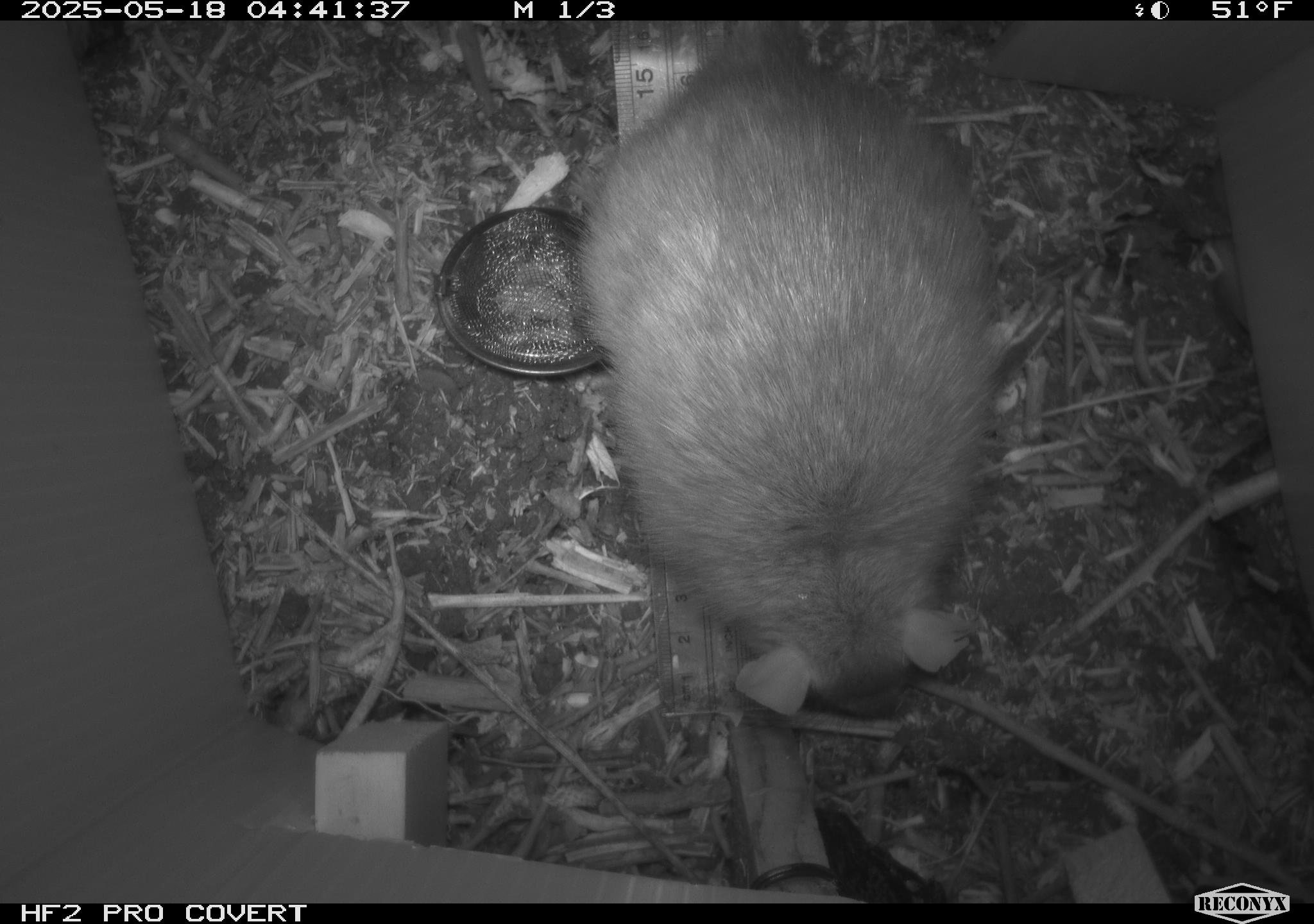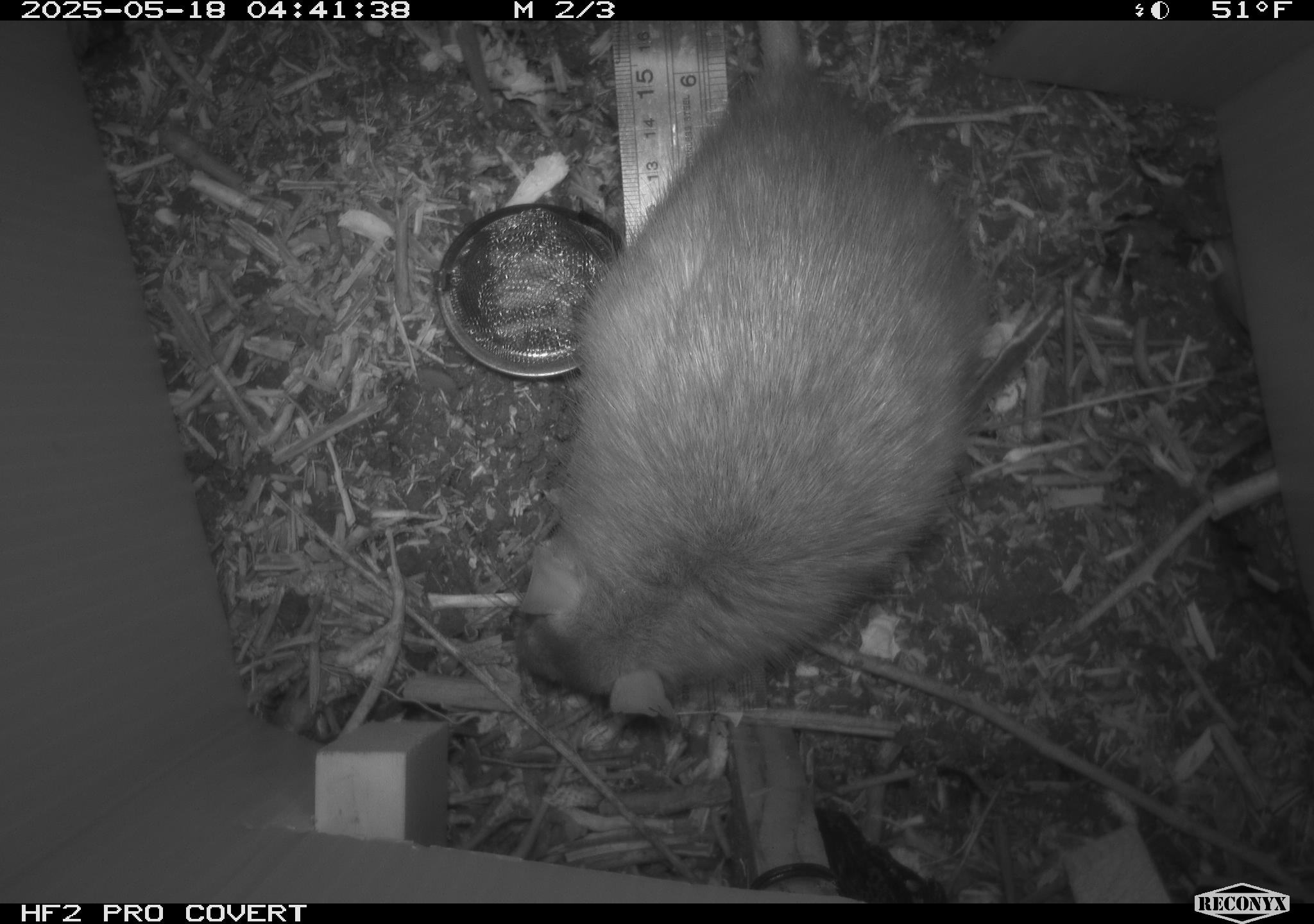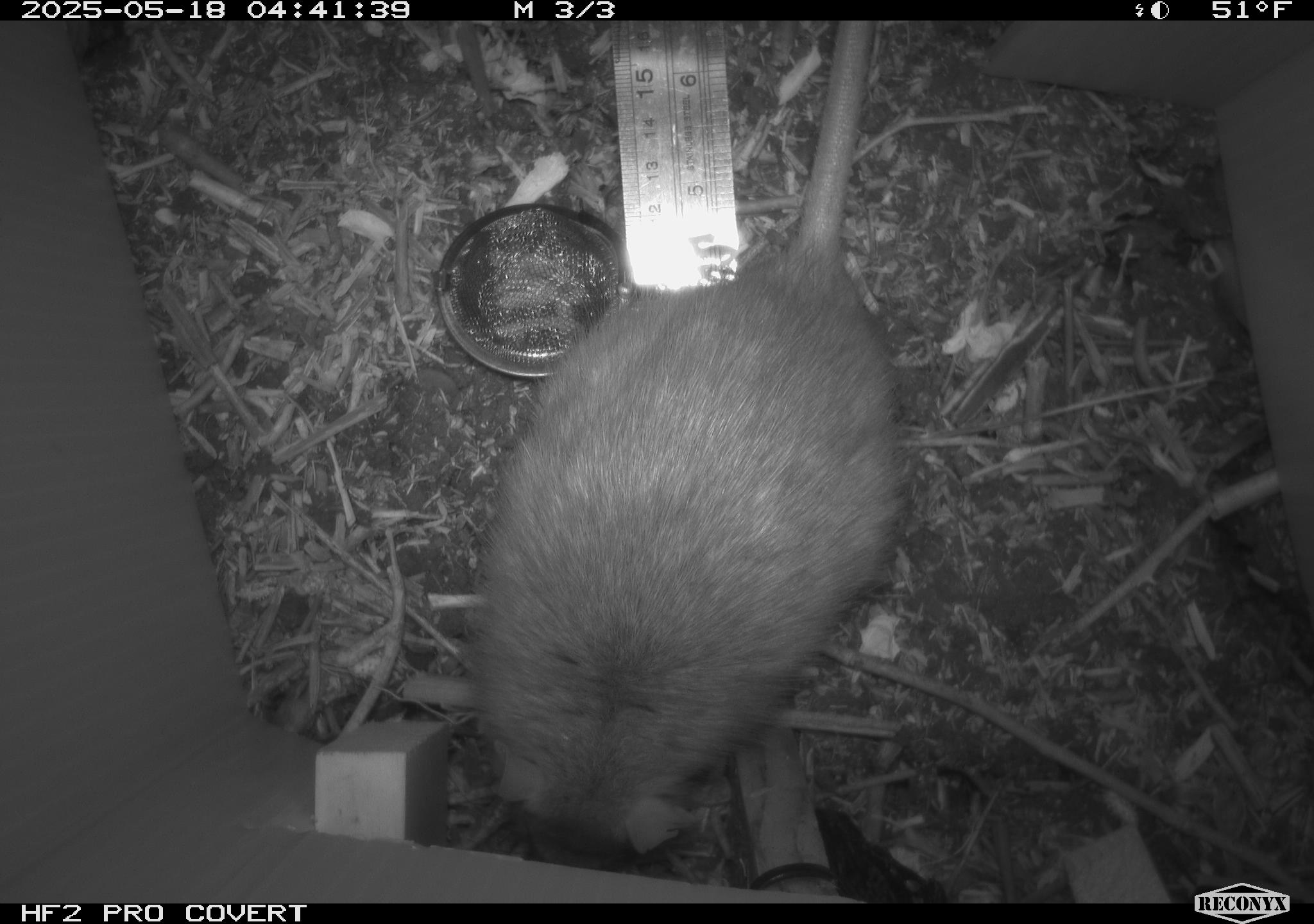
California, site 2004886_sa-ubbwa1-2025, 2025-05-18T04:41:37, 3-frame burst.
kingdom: Animalia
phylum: Chordata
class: Mammalia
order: Rodentia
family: Muridae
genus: Rattus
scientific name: Rattus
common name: rat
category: rattus species